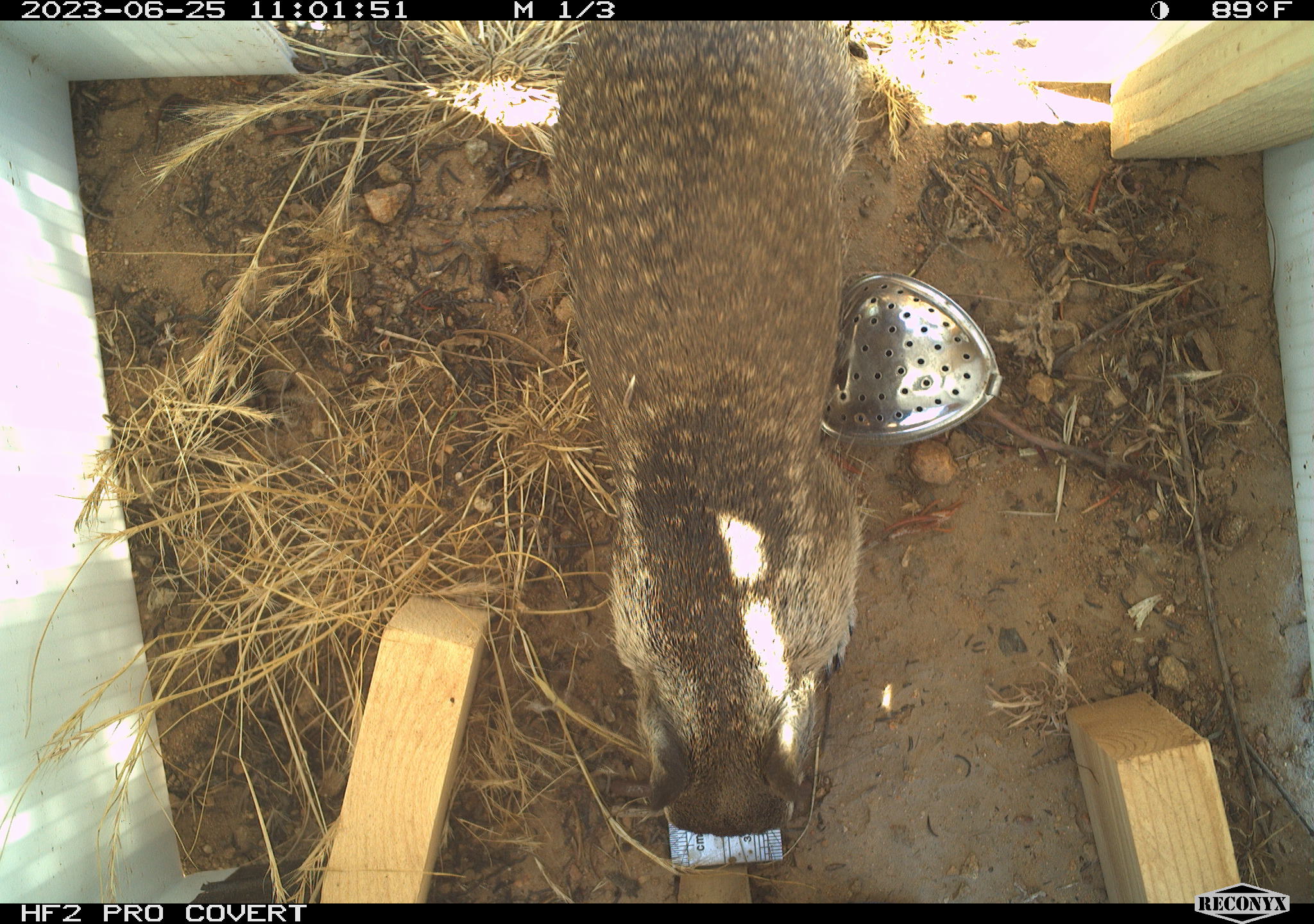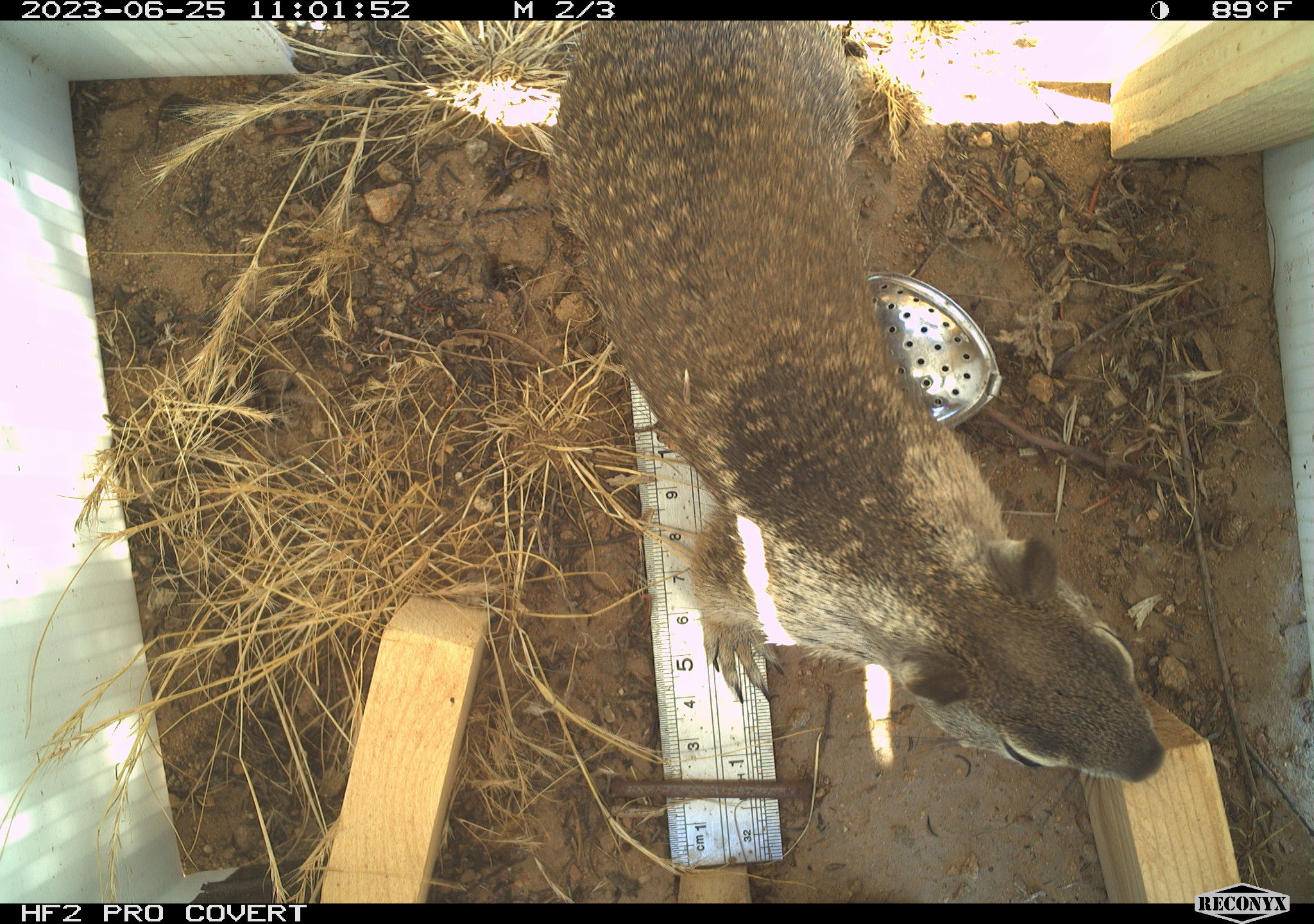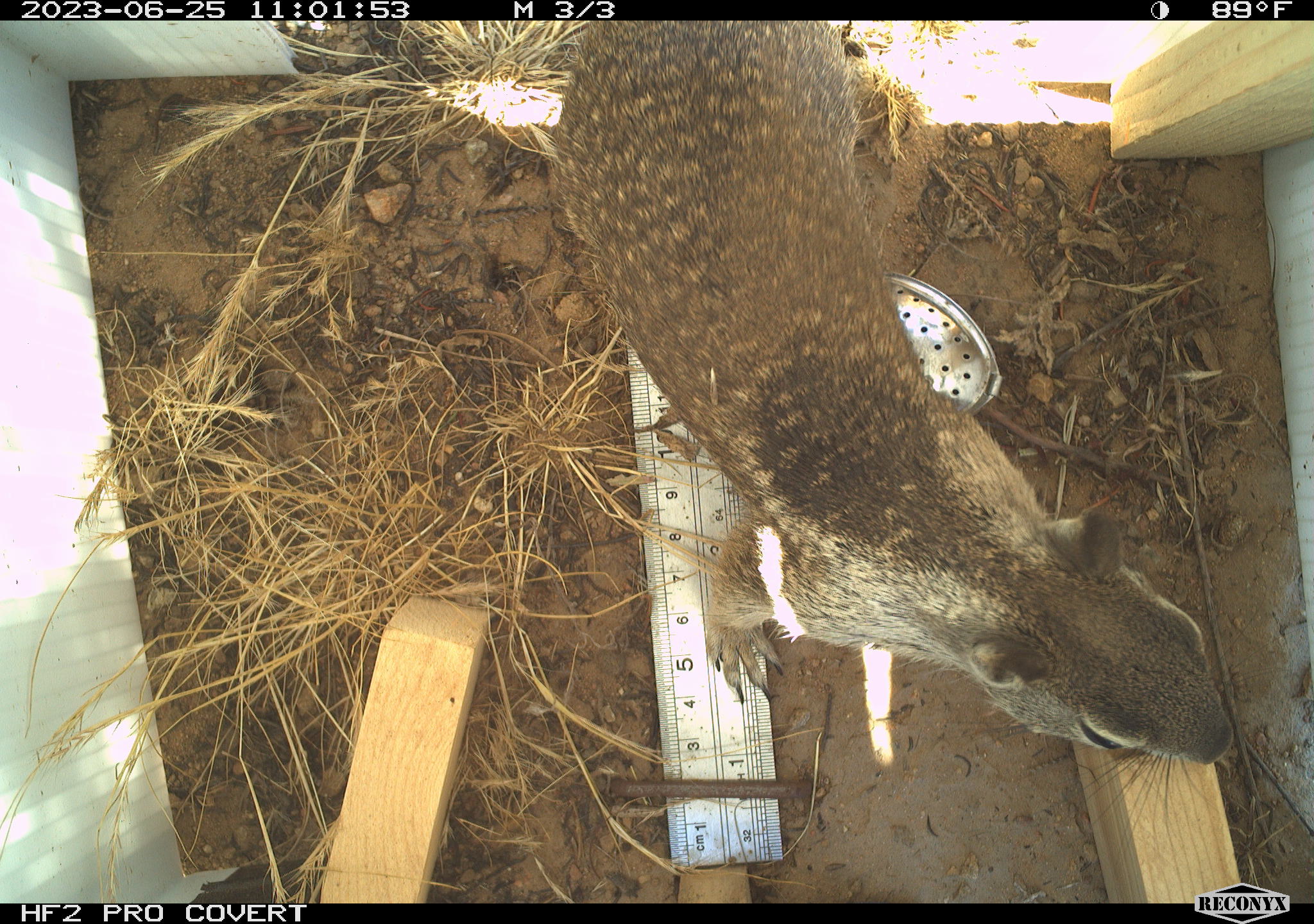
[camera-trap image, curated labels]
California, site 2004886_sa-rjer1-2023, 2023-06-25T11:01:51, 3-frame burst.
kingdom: Animalia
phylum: Chordata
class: Mammalia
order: Rodentia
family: Sciuridae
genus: Otospermophilus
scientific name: Otospermophilus beecheyi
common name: california ground squirrel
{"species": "california ground squirrel (Otospermophilus beecheyi)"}